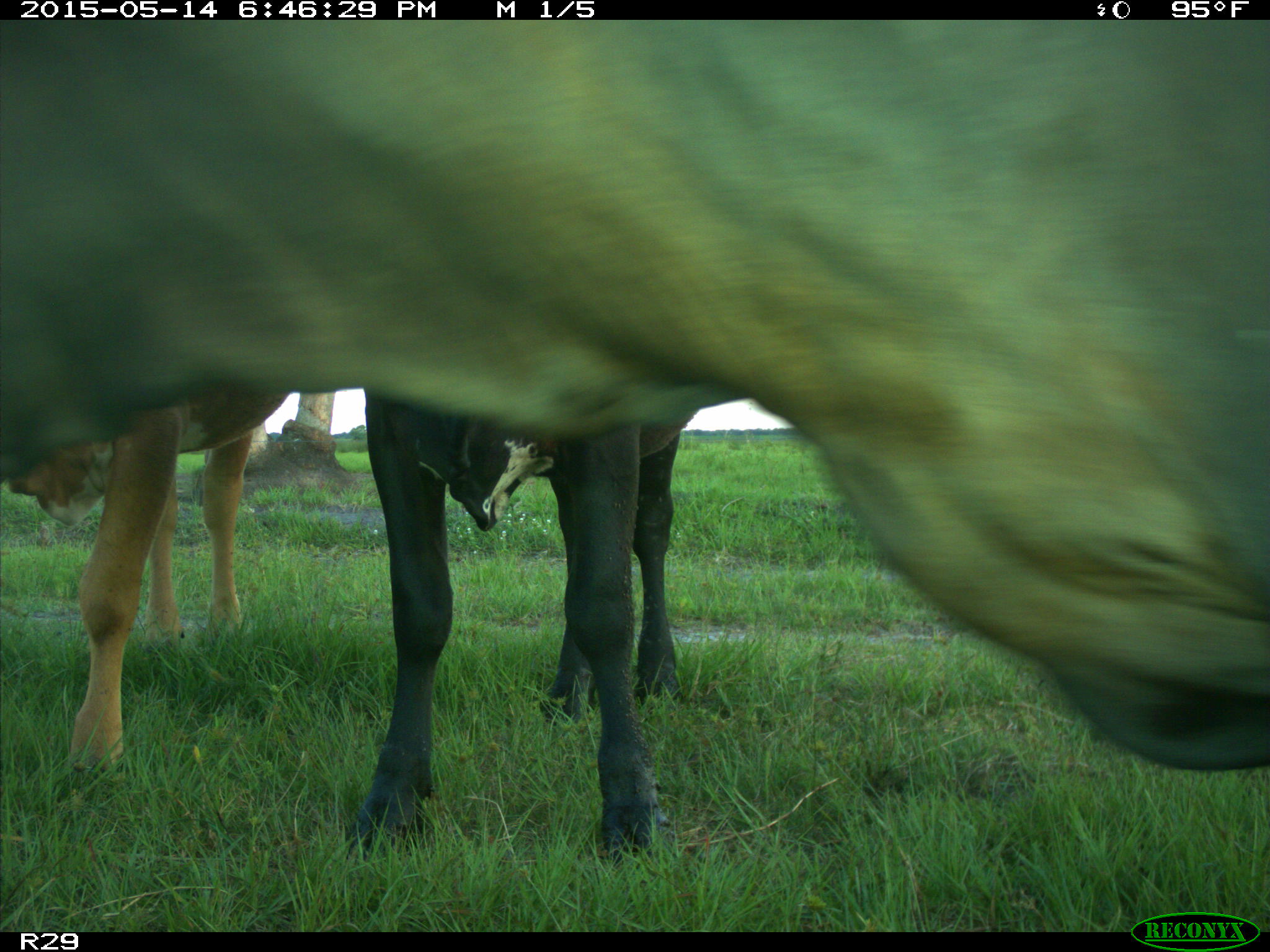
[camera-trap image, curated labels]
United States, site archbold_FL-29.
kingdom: Animalia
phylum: Chordata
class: Mammalia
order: Artiodactyla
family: Bovidae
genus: Bos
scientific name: Bos taurus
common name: domestic cow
Bos taurus (domestic cow).